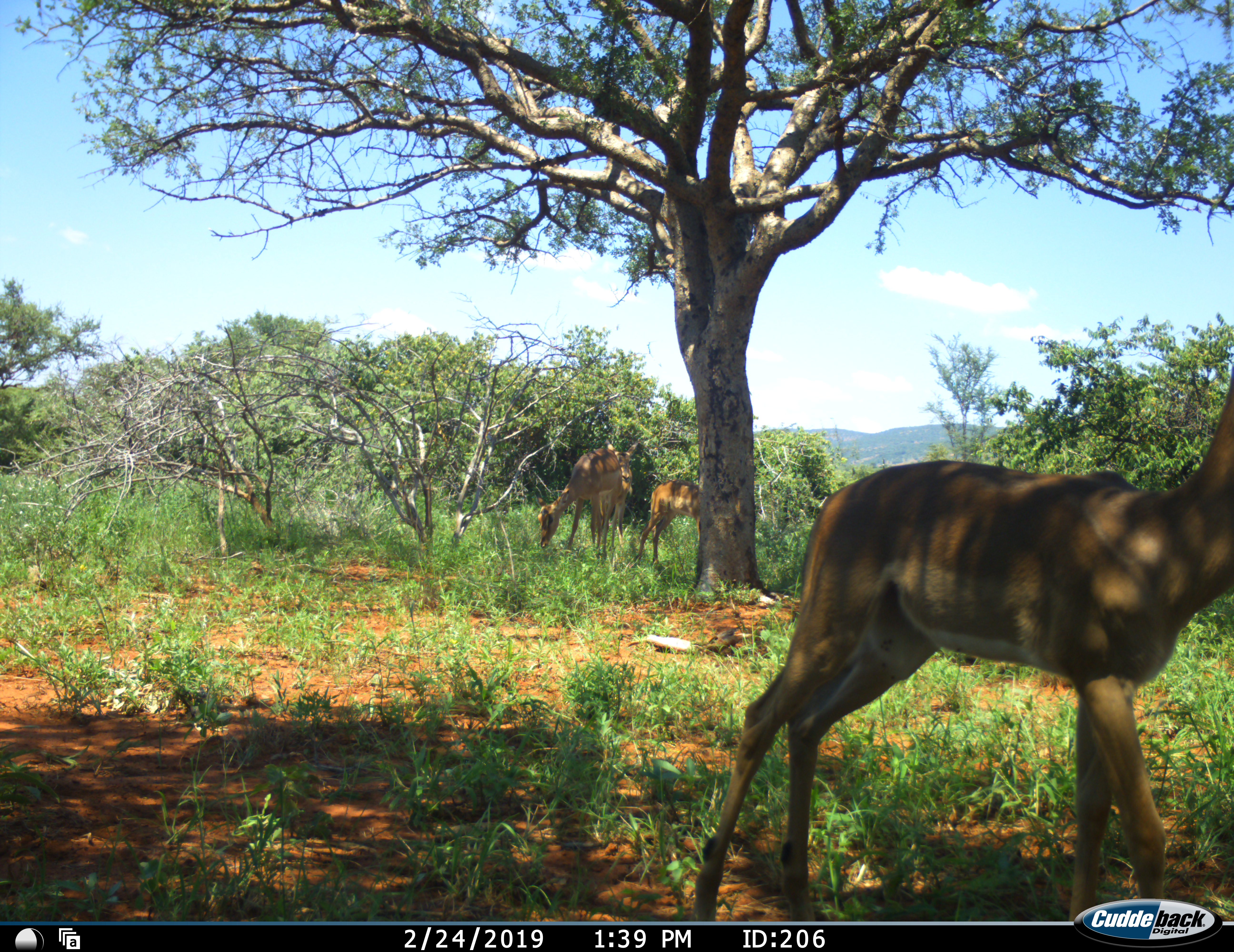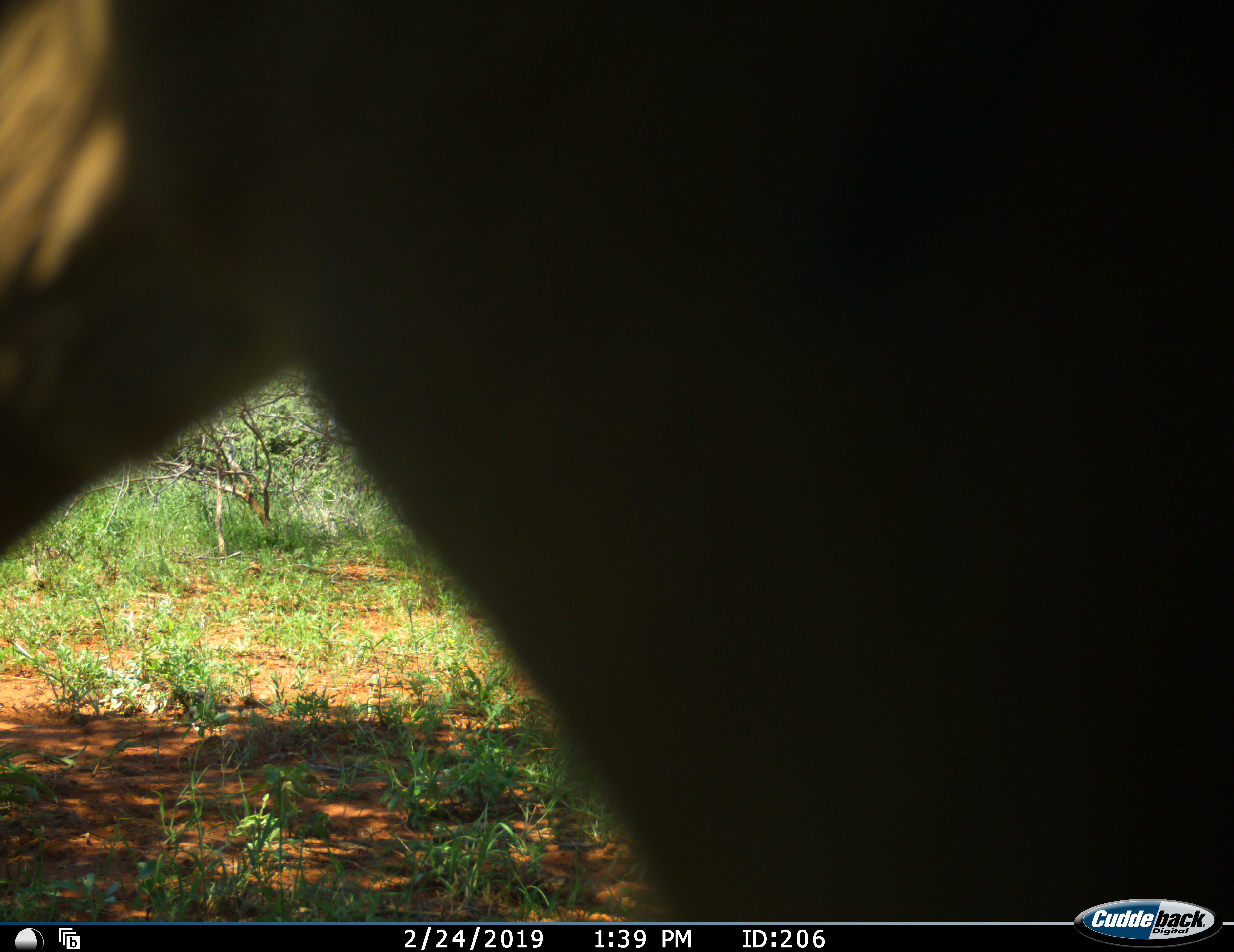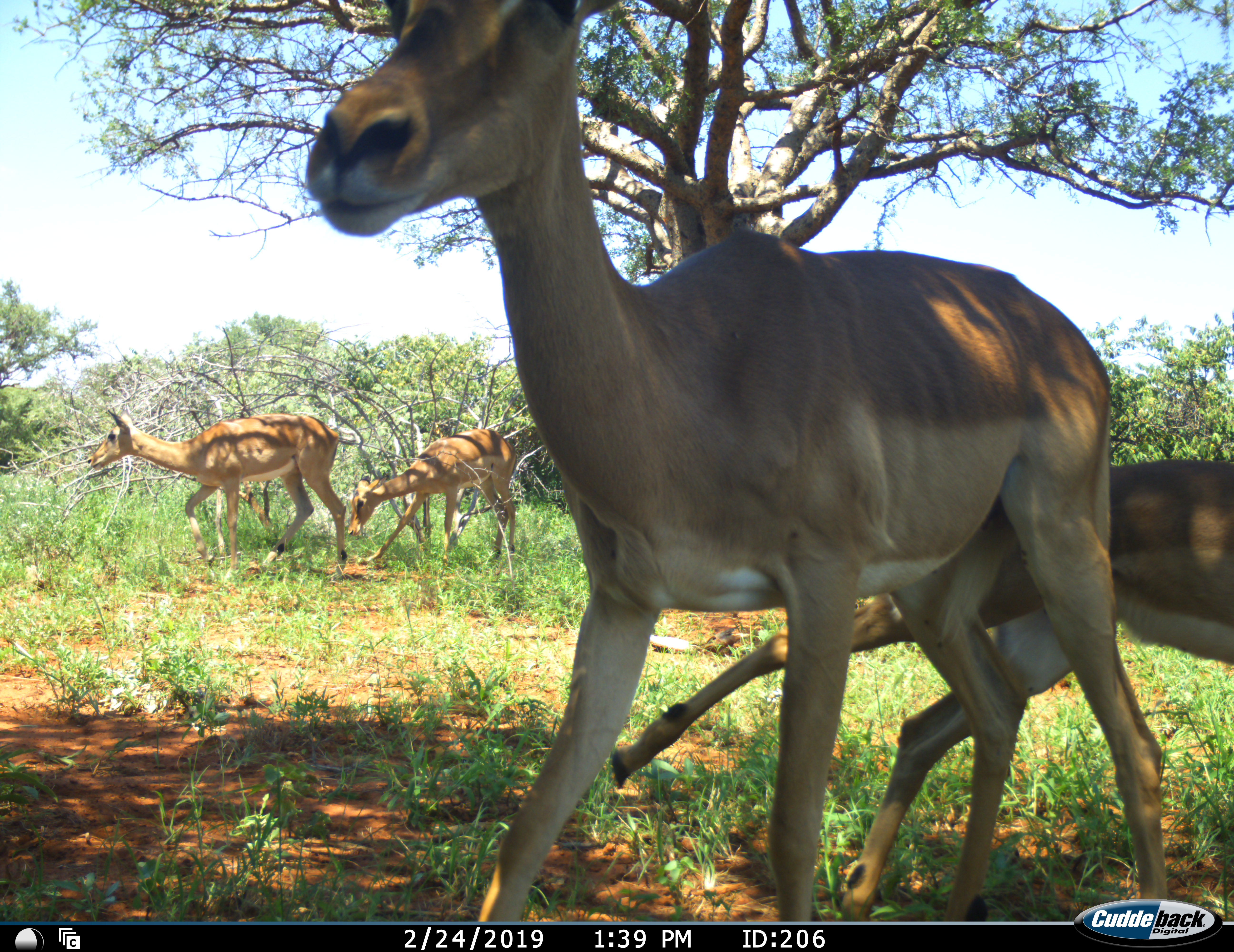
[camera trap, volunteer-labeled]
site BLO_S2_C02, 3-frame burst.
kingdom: Animalia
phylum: Chordata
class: Mammalia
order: Artiodactyla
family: Bovidae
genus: Aepyceros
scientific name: Aepyceros melampus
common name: impala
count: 4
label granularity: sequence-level